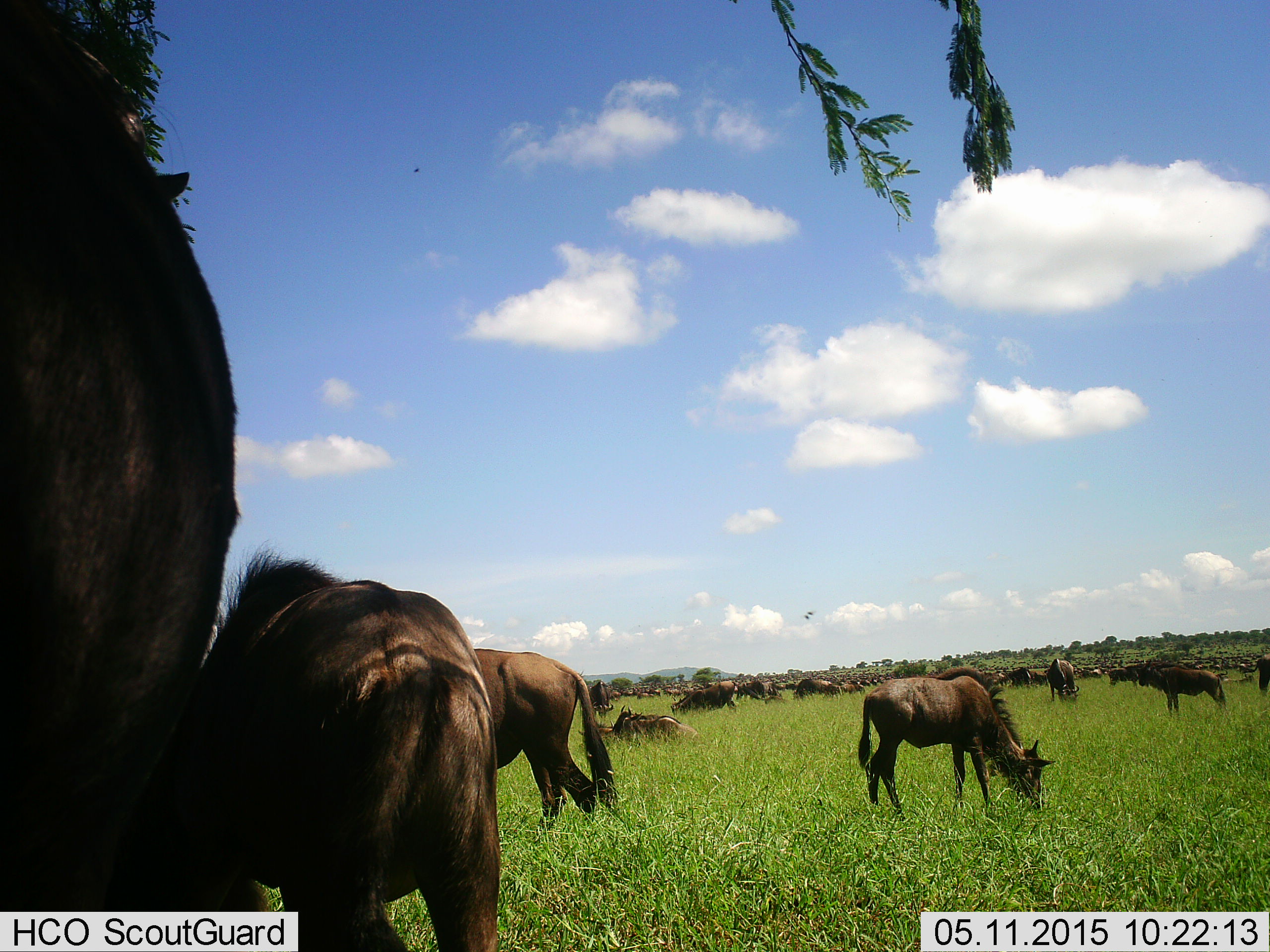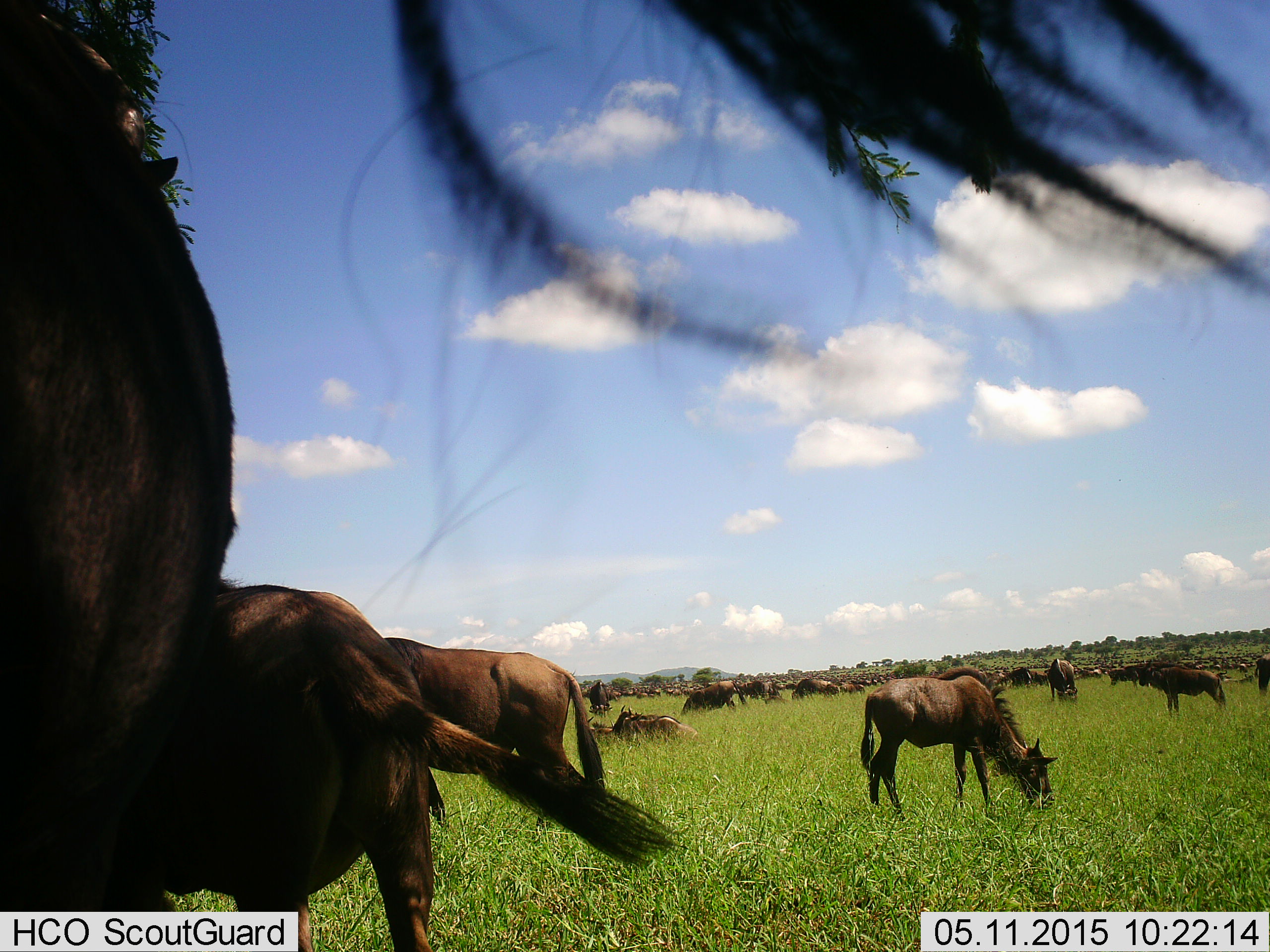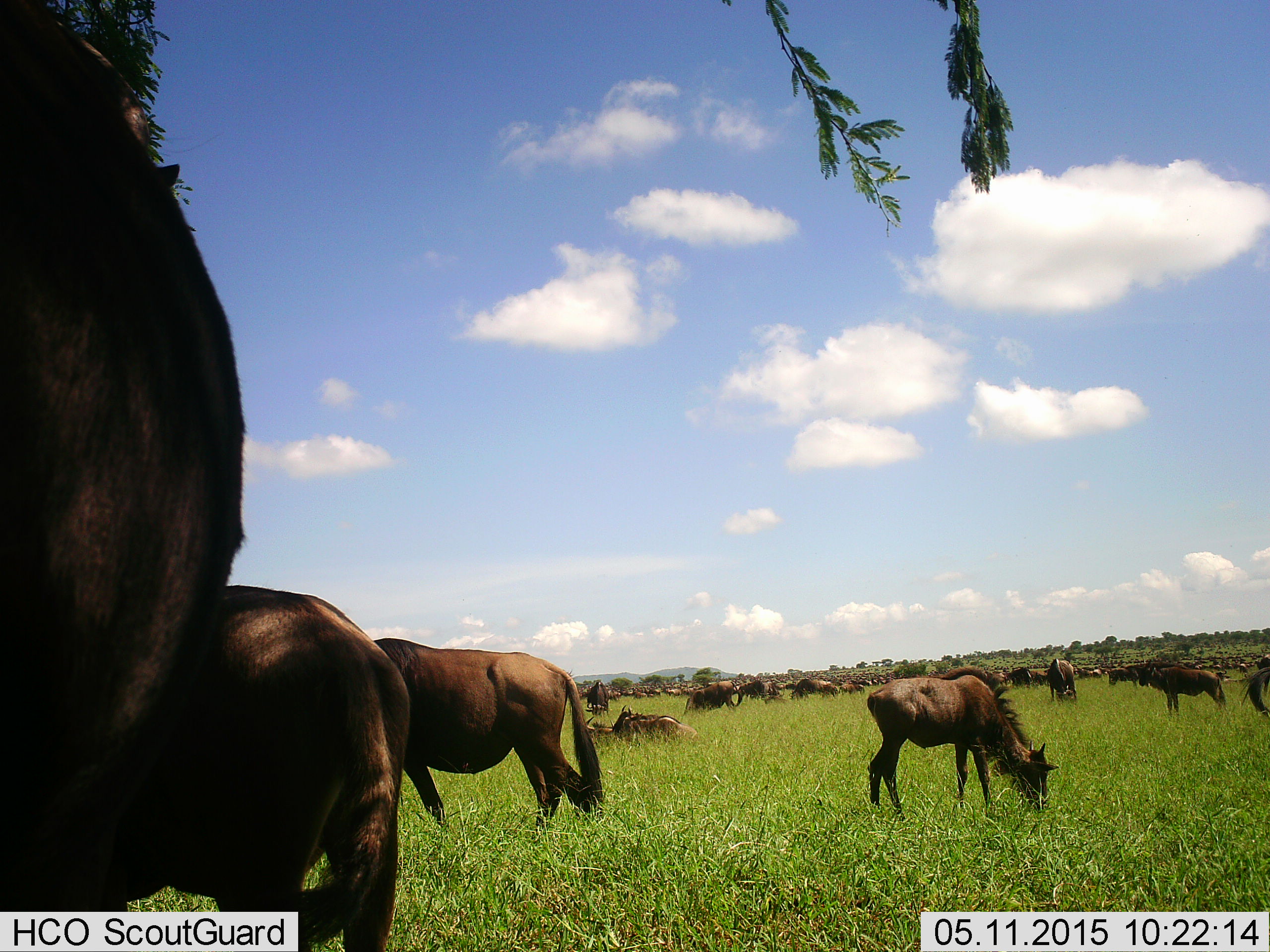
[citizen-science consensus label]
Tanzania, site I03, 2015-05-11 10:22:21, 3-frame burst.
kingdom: Animalia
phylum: Chordata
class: Mammalia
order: Artiodactyla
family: Bovidae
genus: Connochaetes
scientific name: Connochaetes taurinus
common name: blue wildebeest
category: wildebeest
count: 11-50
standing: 82%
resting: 82%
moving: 27%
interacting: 0%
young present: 27%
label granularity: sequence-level